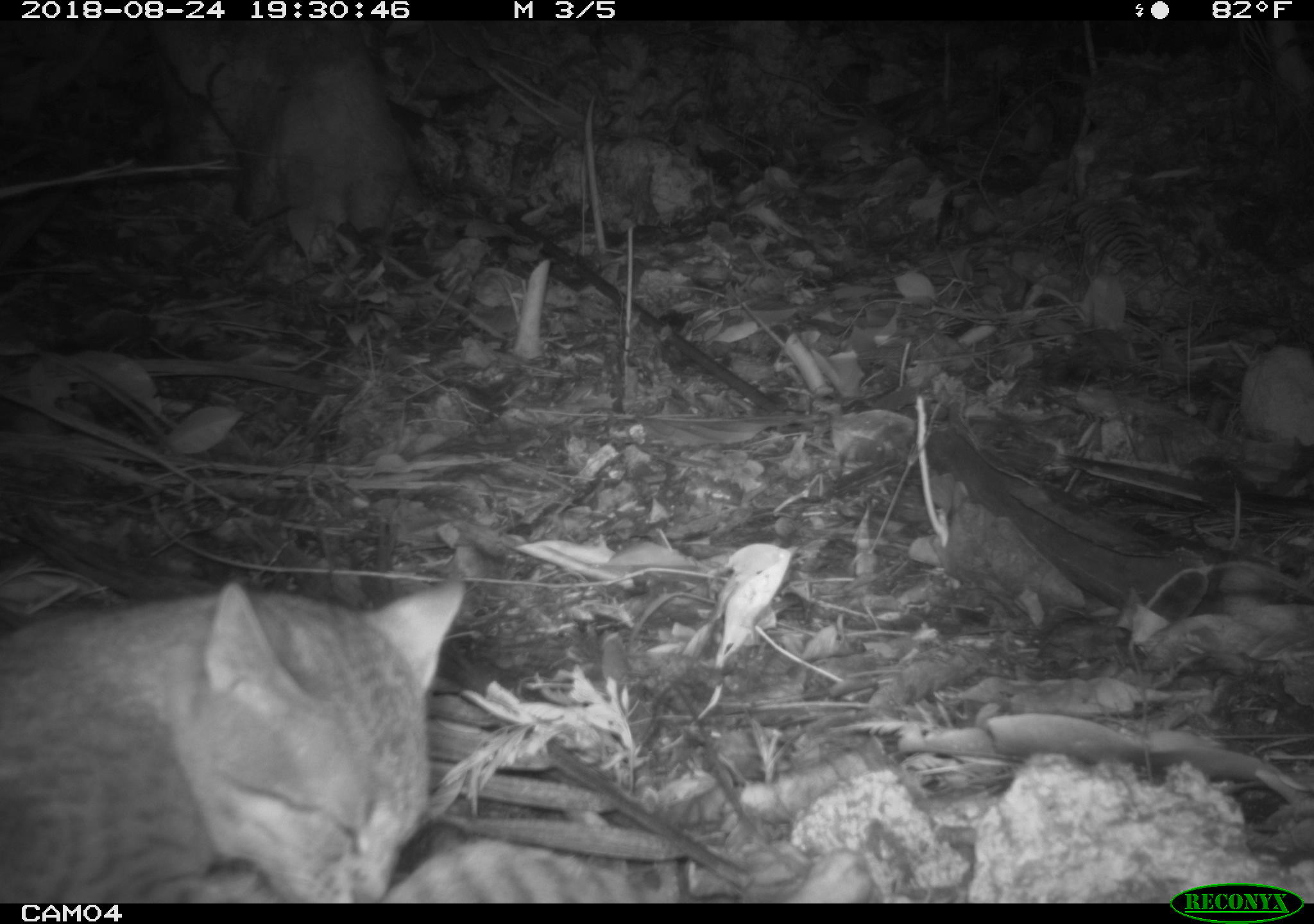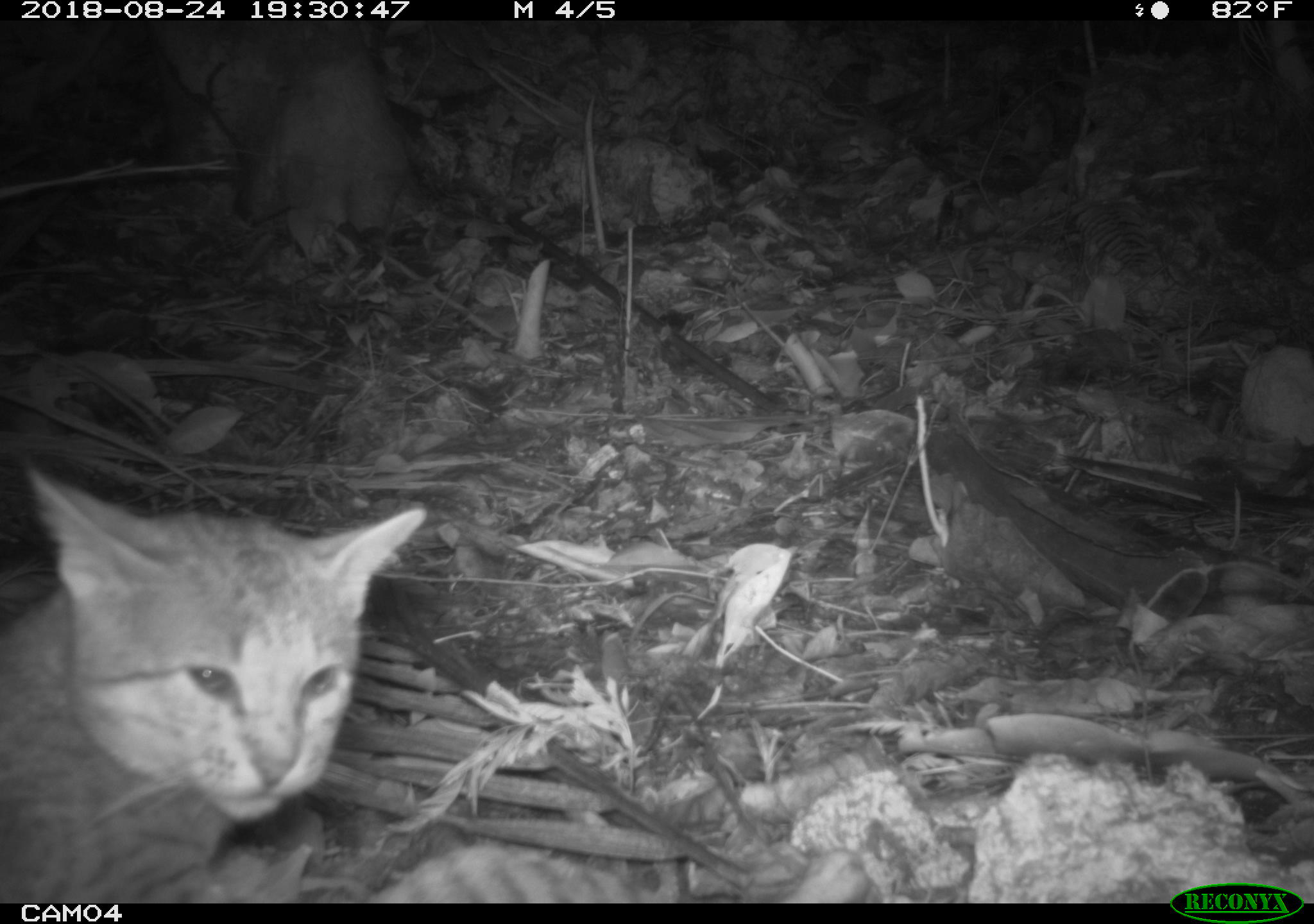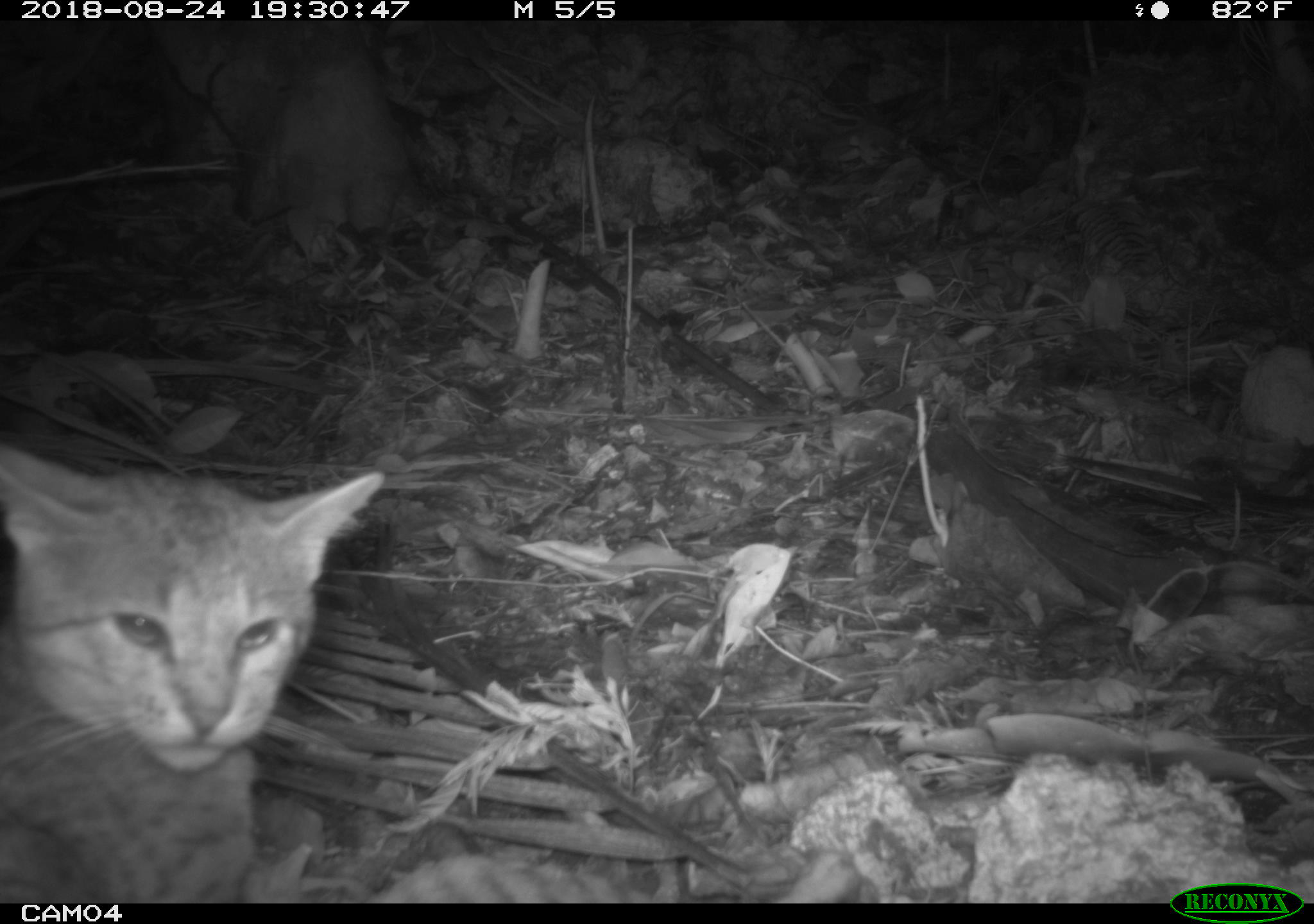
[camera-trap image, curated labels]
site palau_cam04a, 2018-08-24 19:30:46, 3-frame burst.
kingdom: Animalia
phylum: Chordata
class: Mammalia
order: Carnivora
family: Felidae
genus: Felis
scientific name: Felis catus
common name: cat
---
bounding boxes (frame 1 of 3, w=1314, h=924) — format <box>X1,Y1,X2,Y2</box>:
cat: <box>0,573,720,900</box>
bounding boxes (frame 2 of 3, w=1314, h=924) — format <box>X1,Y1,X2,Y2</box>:
cat: <box>14,457,632,900</box>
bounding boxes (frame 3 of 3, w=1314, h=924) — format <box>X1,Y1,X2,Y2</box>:
cat: <box>1,440,373,900</box>